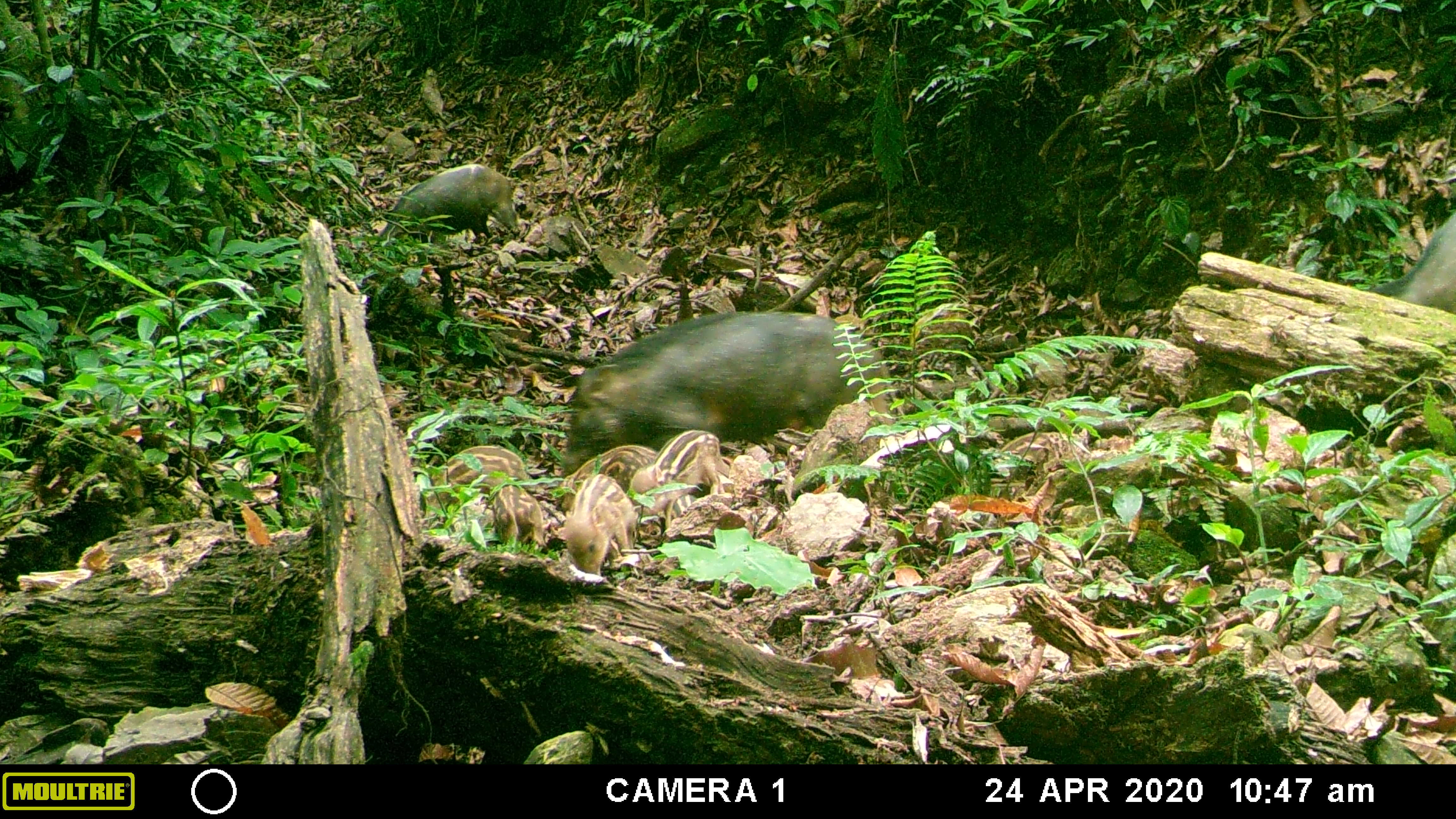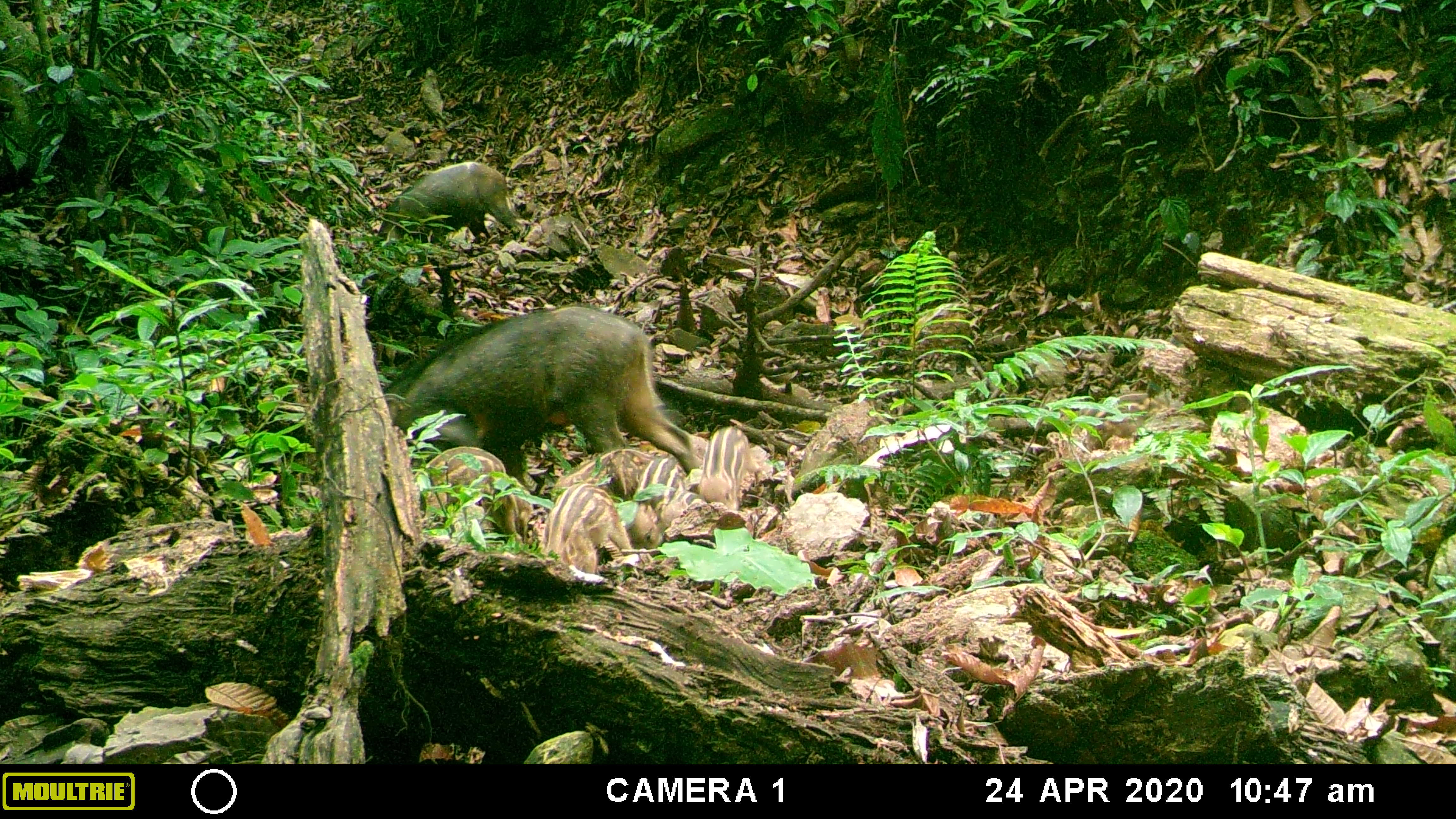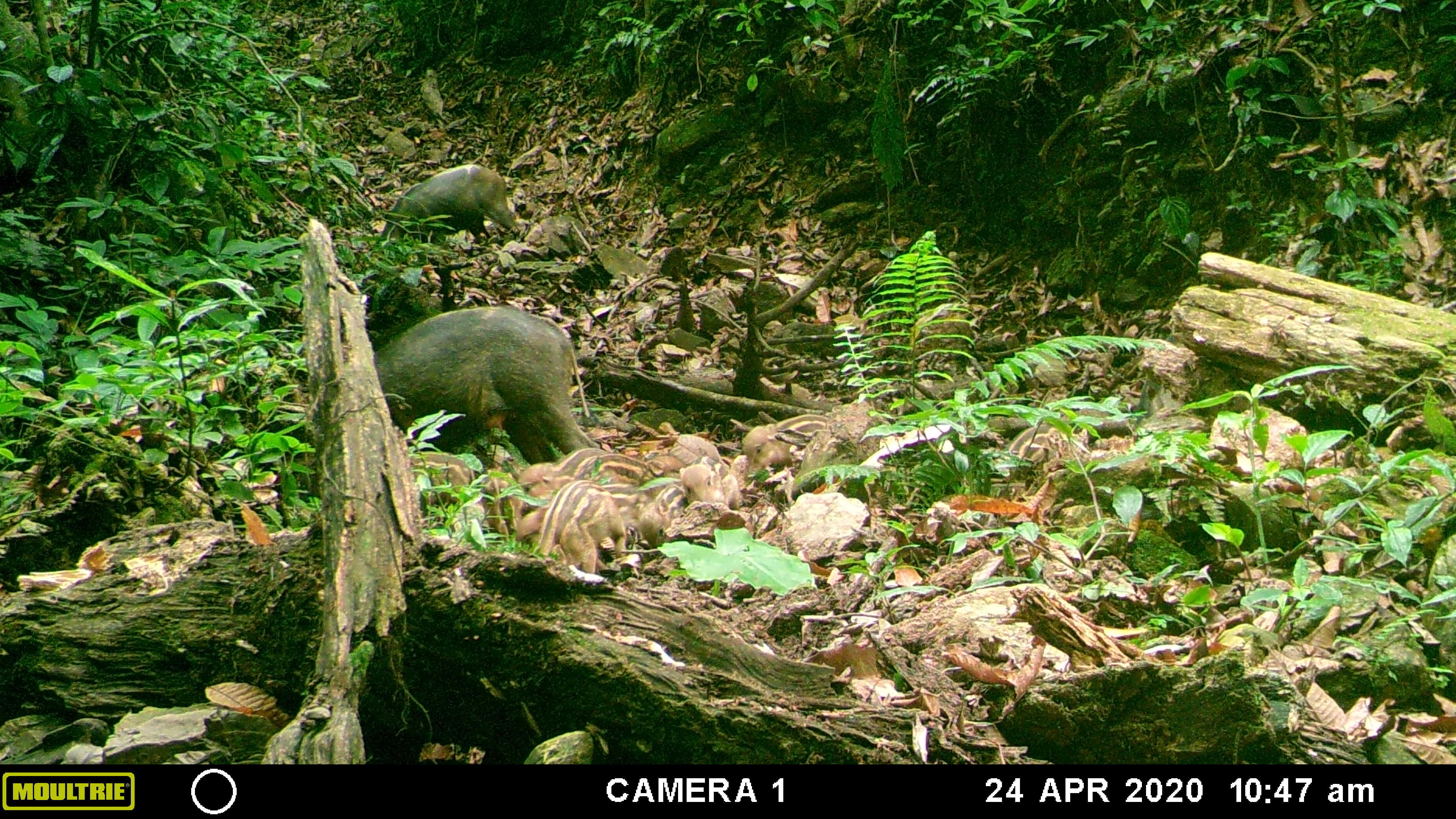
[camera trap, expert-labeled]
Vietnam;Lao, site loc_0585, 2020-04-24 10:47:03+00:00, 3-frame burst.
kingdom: Animalia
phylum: Chordata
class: Mammalia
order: Artiodactyla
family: Suidae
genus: Sus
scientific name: Sus scrofa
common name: eurasian wild pig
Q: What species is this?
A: Eurasian wild pig (Sus scrofa).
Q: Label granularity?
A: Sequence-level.